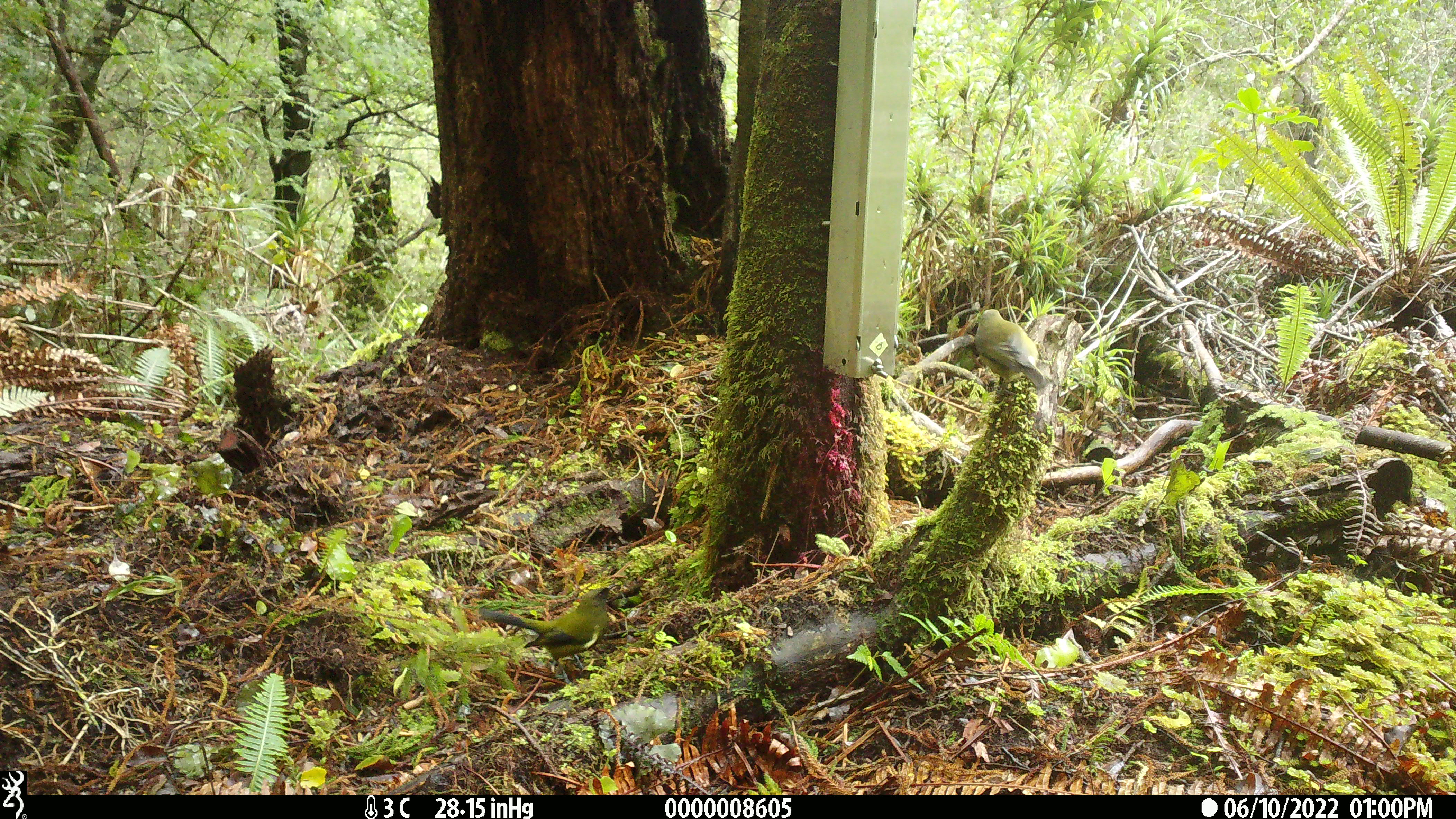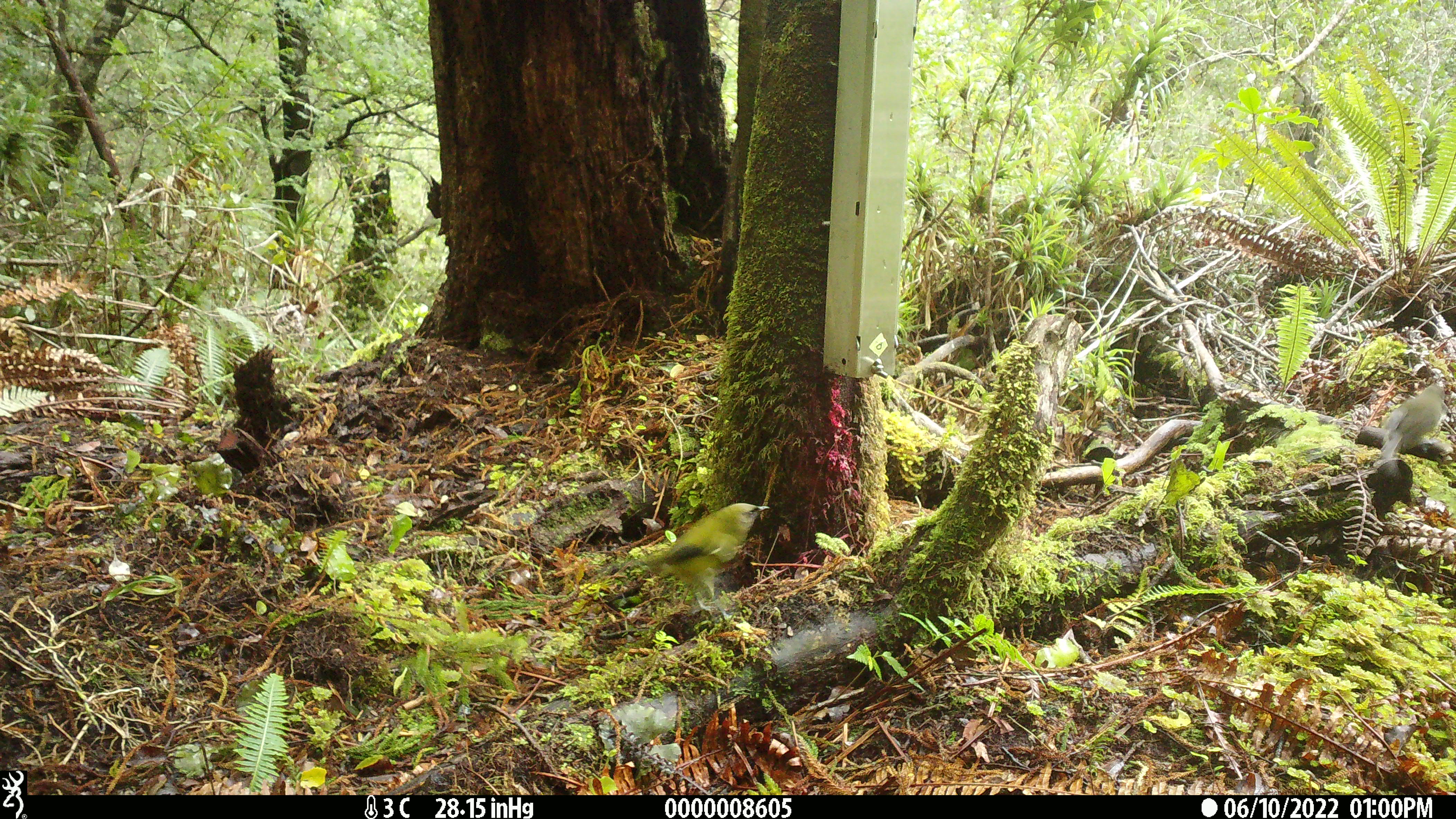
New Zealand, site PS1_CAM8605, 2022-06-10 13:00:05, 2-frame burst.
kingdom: Animalia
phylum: Chordata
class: Aves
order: Passeriformes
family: Meliphagidae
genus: Anthornis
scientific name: Anthornis melanura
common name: new zealand bellbird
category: bellbird